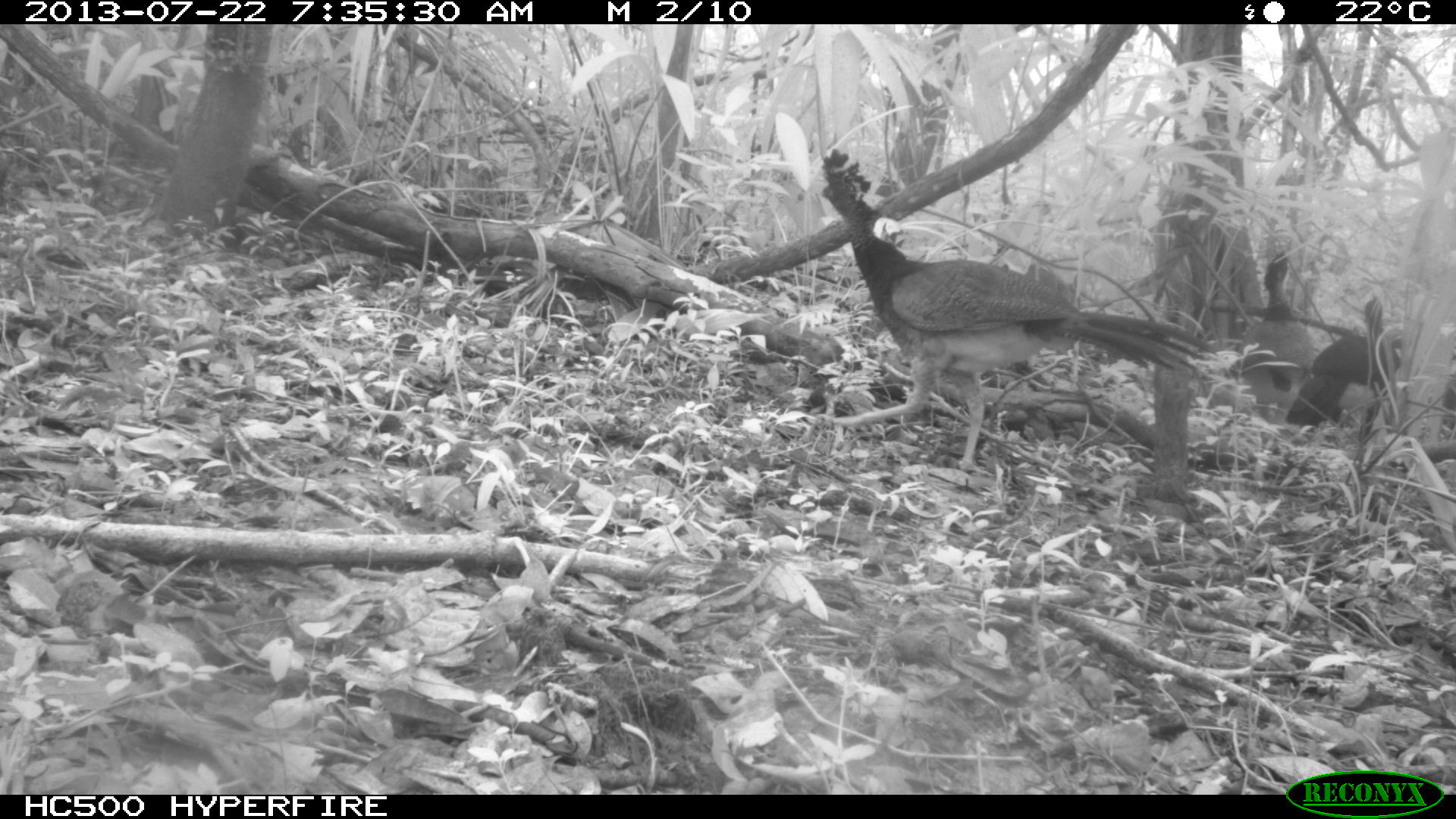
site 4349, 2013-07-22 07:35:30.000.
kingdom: Animalia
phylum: Chordata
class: Aves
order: Galliformes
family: Cracidae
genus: Crax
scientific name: Crax rubra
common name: great curassow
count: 3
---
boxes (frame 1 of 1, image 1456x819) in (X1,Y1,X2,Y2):
crax rubra: (816,146,1219,475); (1285,295,1399,446); (1235,249,1317,420)